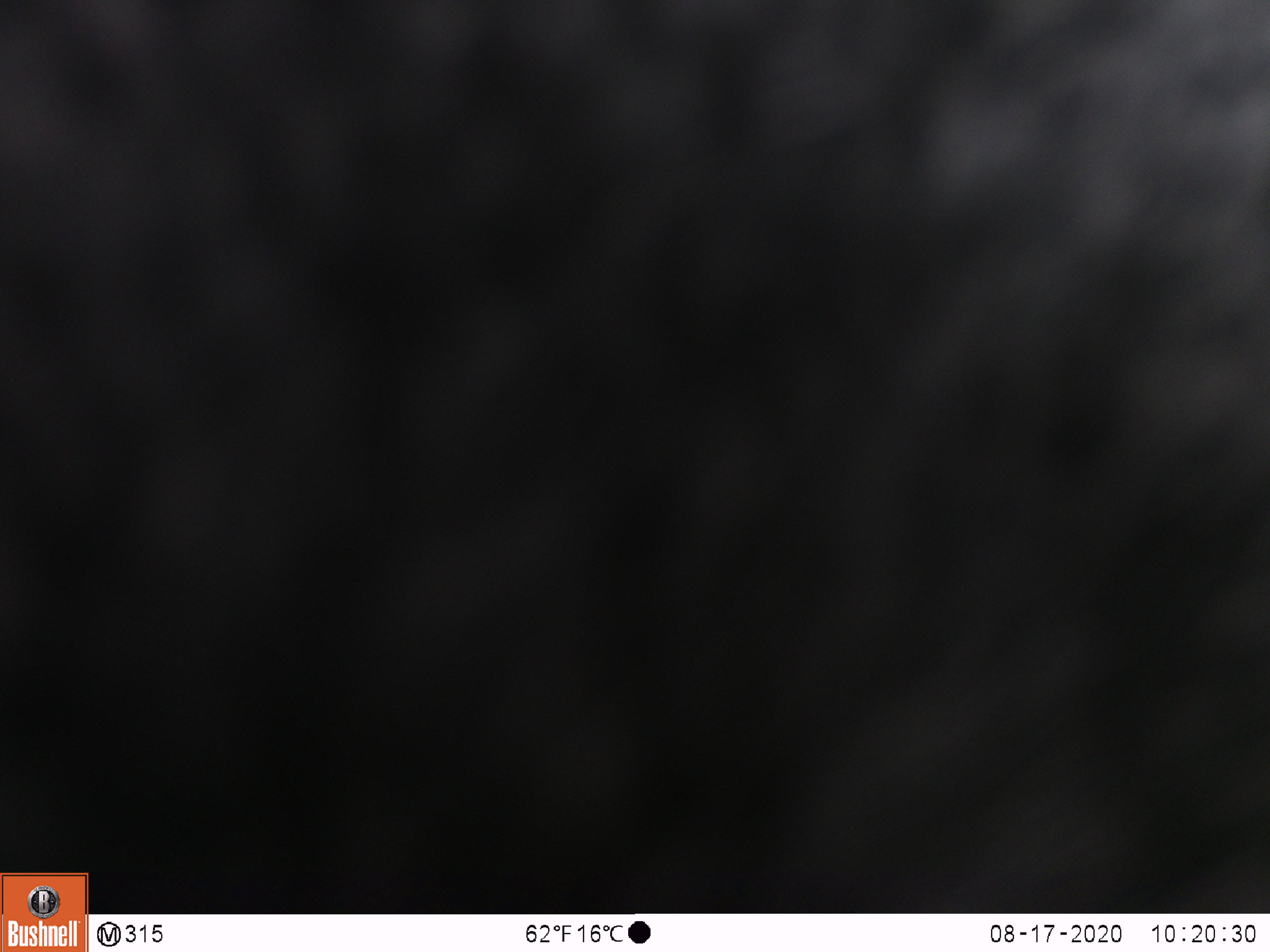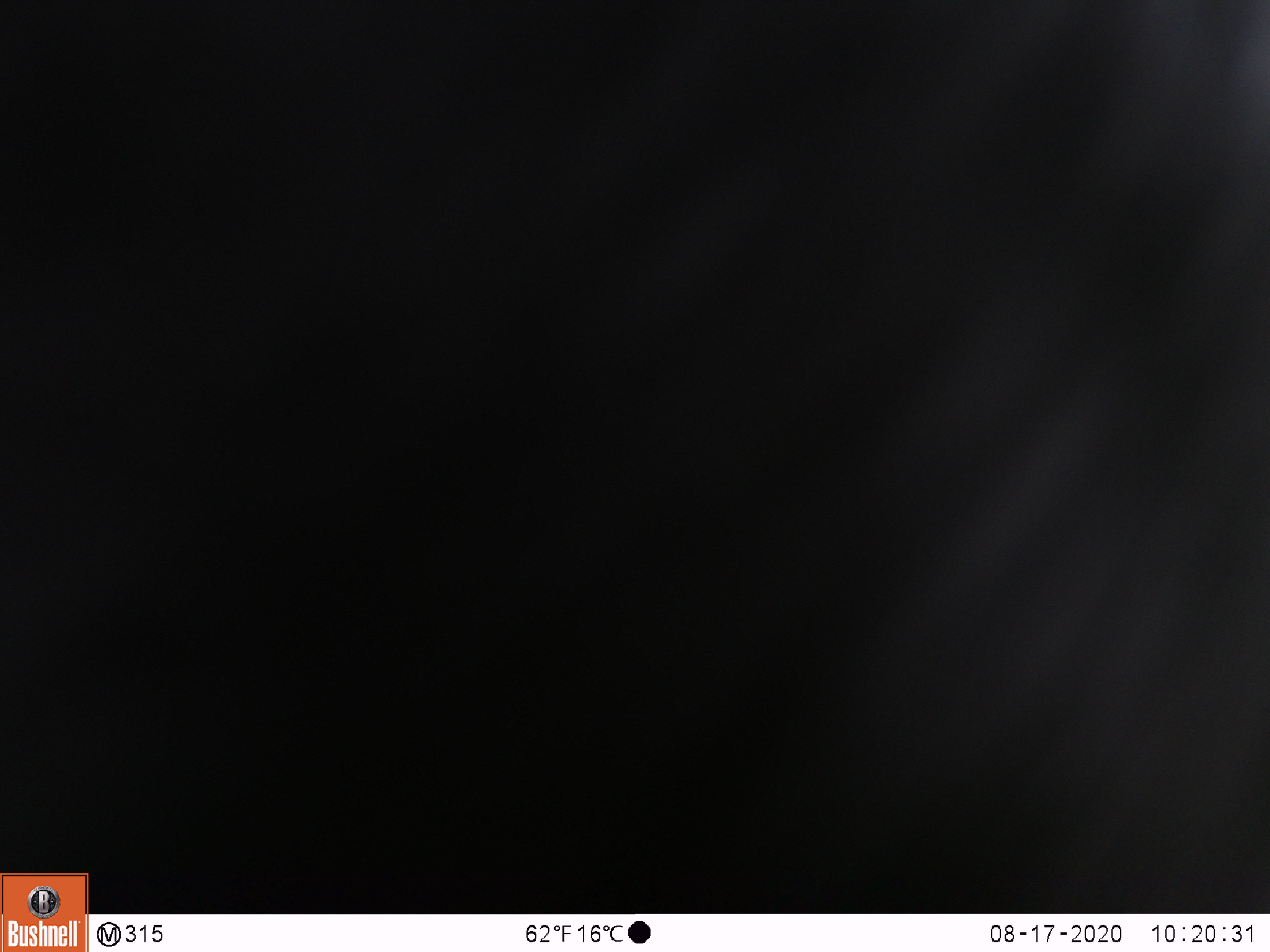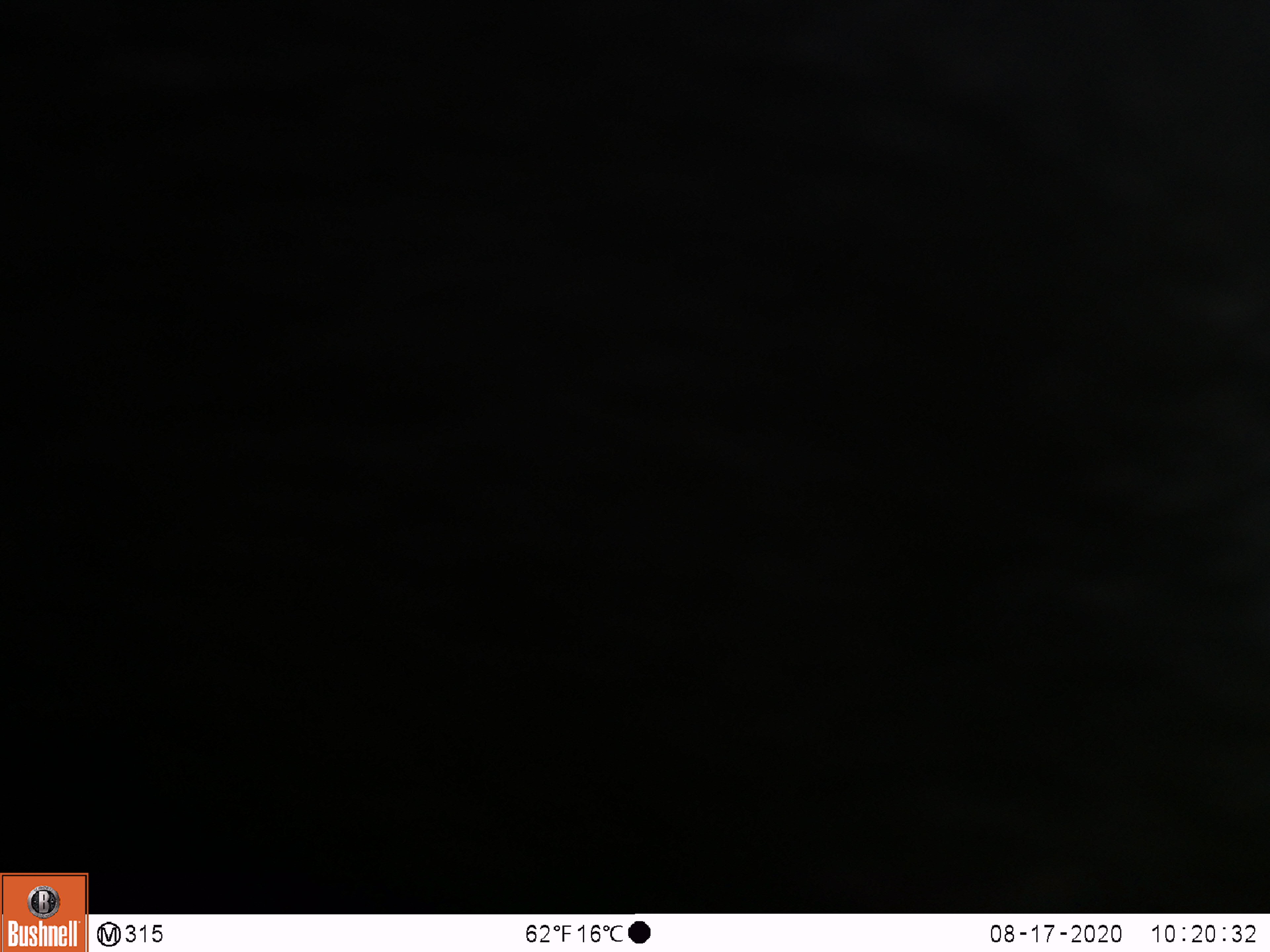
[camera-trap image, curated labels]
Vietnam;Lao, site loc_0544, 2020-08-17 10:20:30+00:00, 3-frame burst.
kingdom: Animalia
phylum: Chordata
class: Mammalia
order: Carnivora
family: Ursidae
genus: Ursus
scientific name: Ursus thibetanus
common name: asian black bear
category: asiatic black bear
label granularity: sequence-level